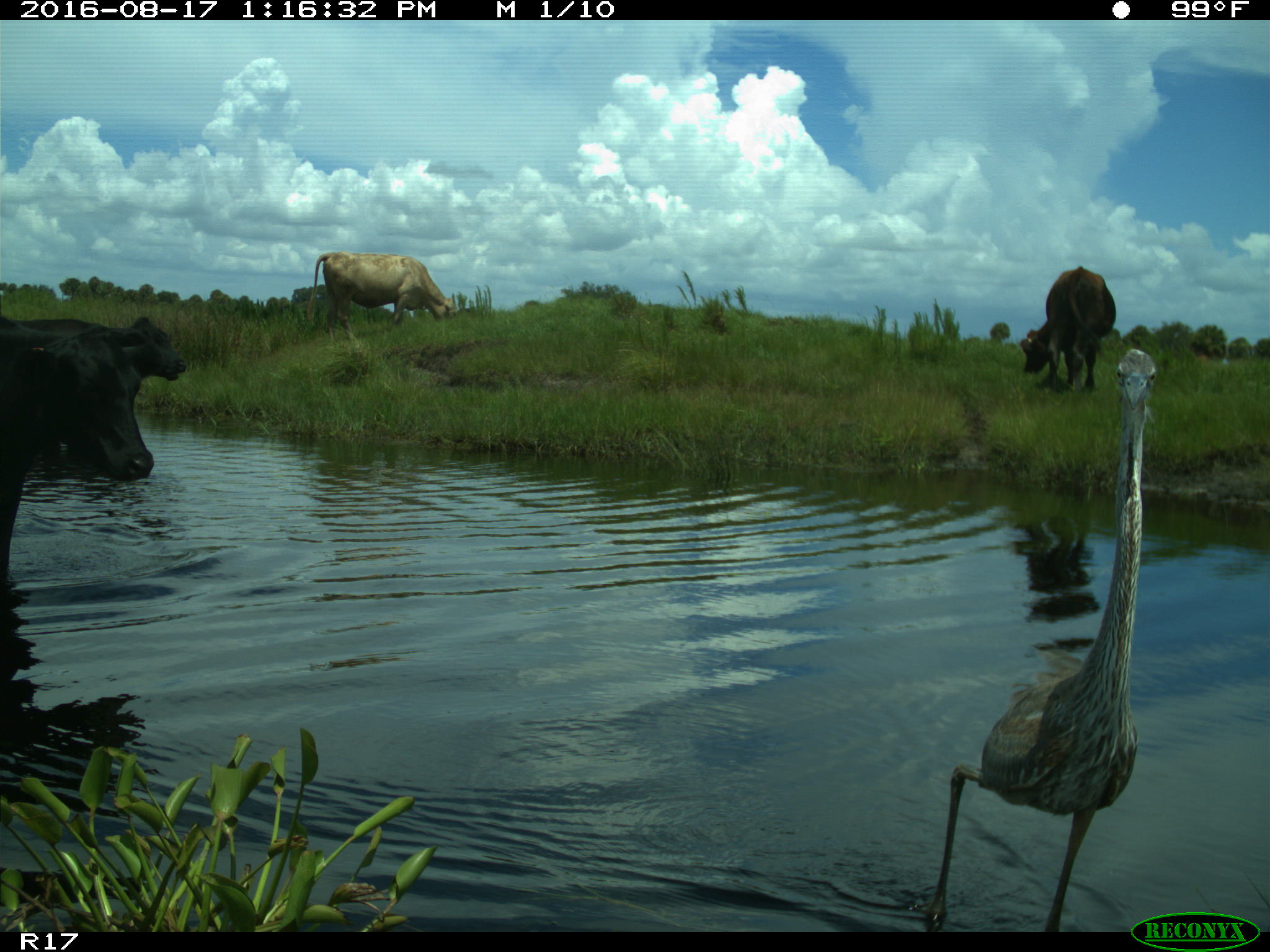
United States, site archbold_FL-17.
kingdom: Animalia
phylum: Chordata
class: Mammalia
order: Artiodactyla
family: Bovidae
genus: Bos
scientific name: Bos taurus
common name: domestic cow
Bos taurus (domestic cow).